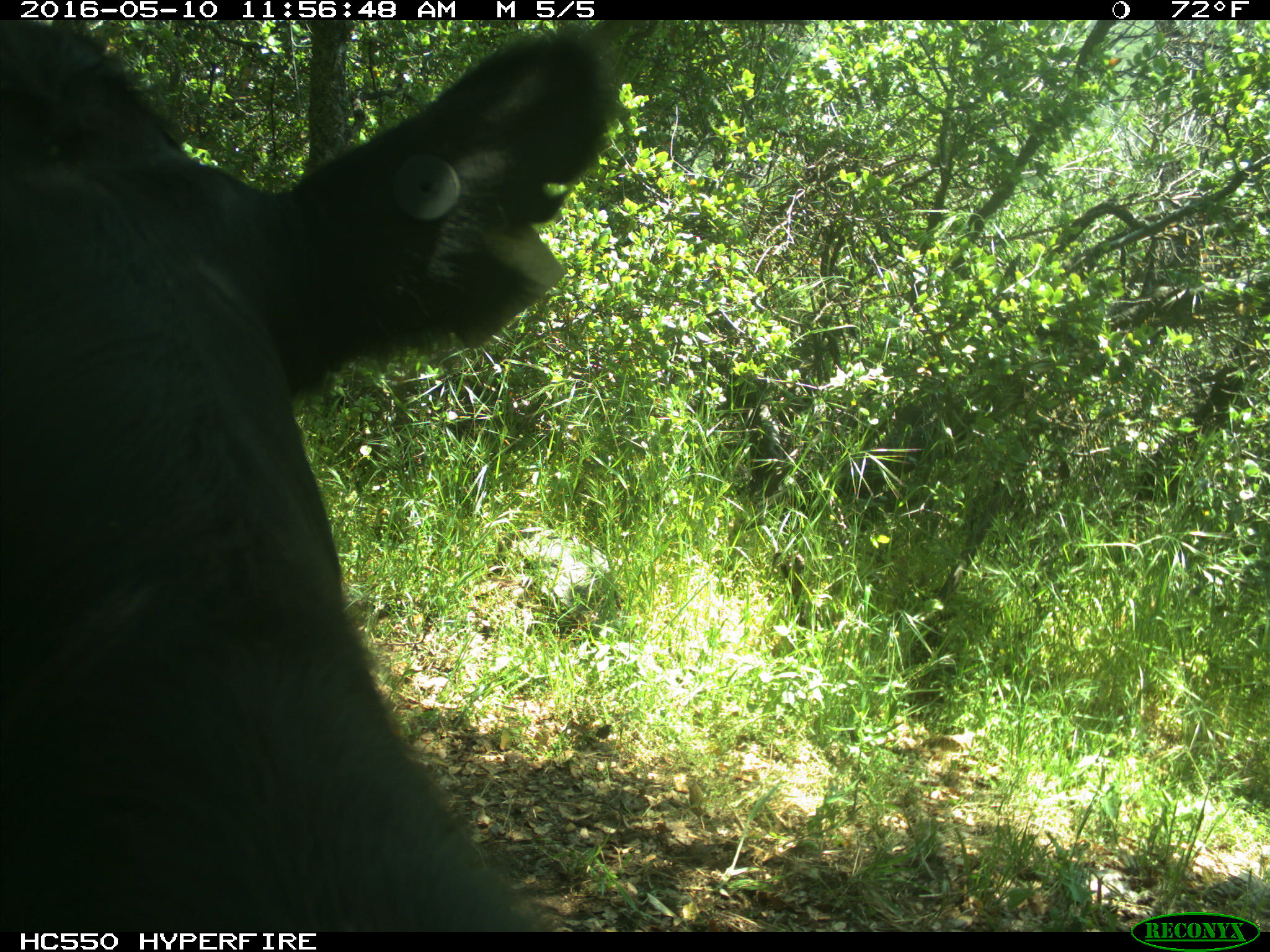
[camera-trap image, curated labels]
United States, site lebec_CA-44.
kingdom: Animalia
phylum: Chordata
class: Mammalia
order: Artiodactyla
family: Bovidae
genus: Bos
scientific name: Bos taurus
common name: domestic cow